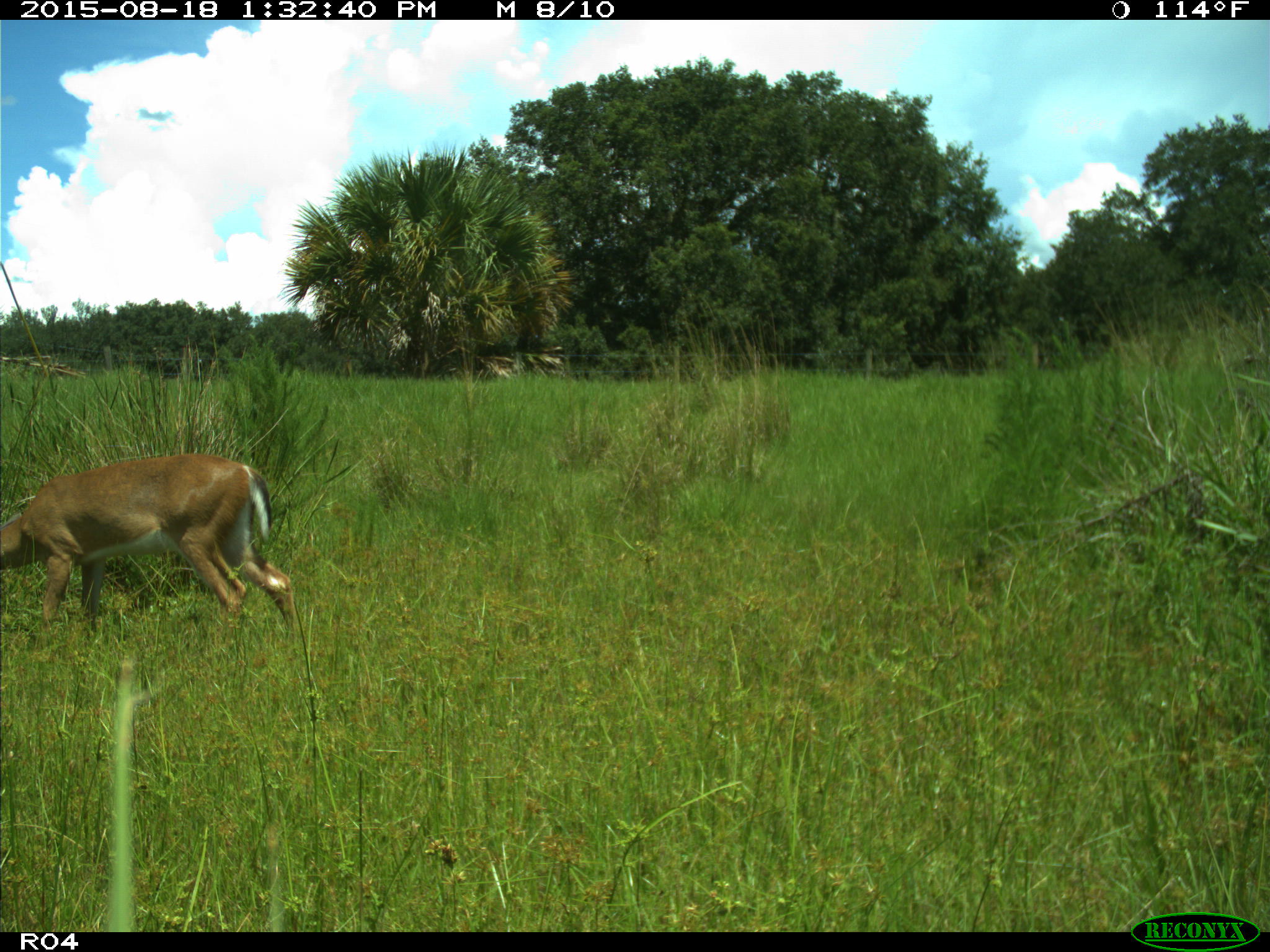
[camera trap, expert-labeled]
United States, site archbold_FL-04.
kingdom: Animalia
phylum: Chordata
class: Mammalia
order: Artiodactyla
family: Cervidae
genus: Odocoileus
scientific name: Odocoileus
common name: deer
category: unidentified deer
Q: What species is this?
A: Unidentified deer (deer) (Odocoileus).